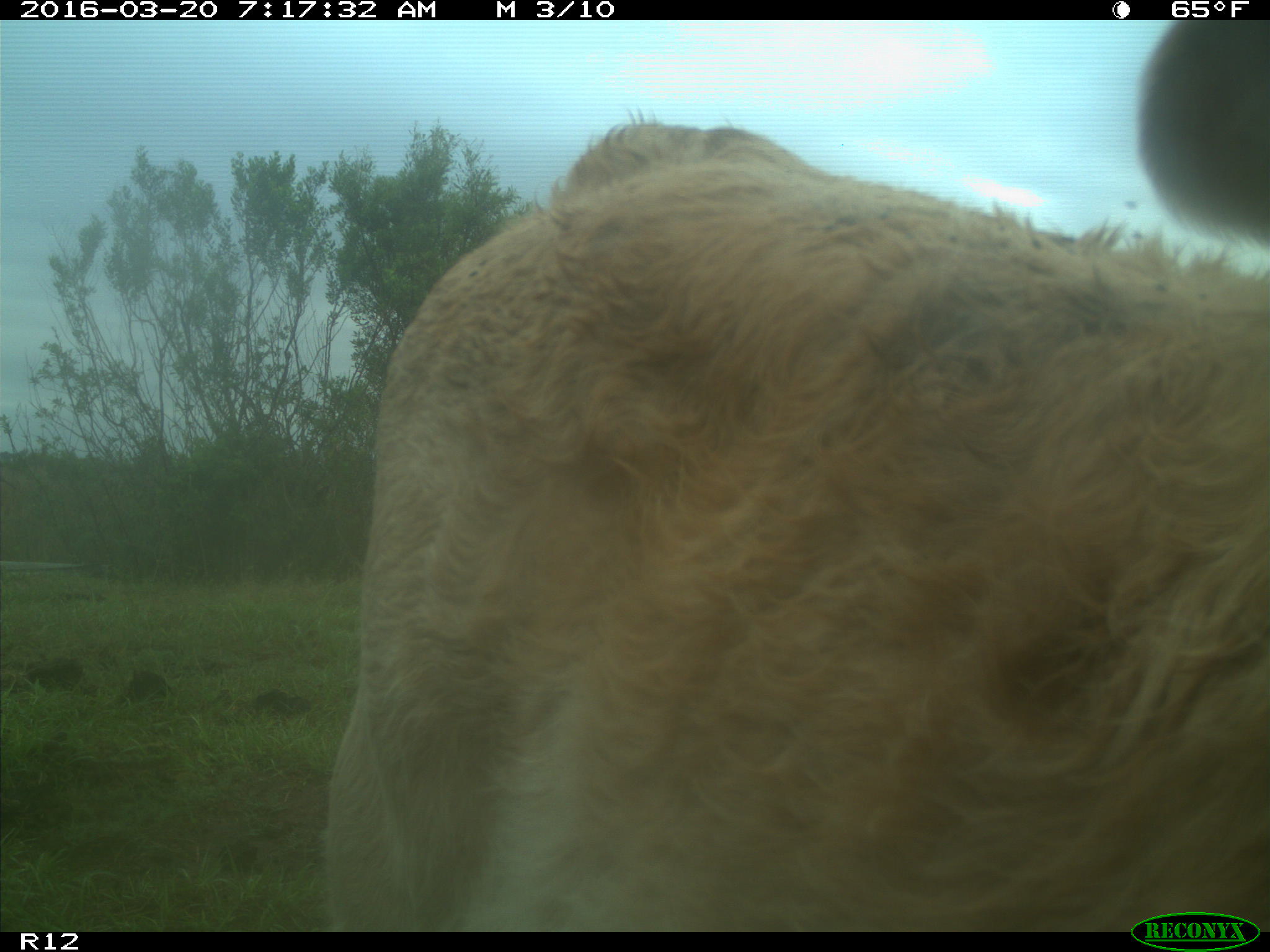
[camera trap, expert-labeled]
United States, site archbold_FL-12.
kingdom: Animalia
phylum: Chordata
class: Mammalia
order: Artiodactyla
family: Bovidae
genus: Bos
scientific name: Bos taurus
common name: domestic cow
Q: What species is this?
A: Bos taurus (domestic cow).